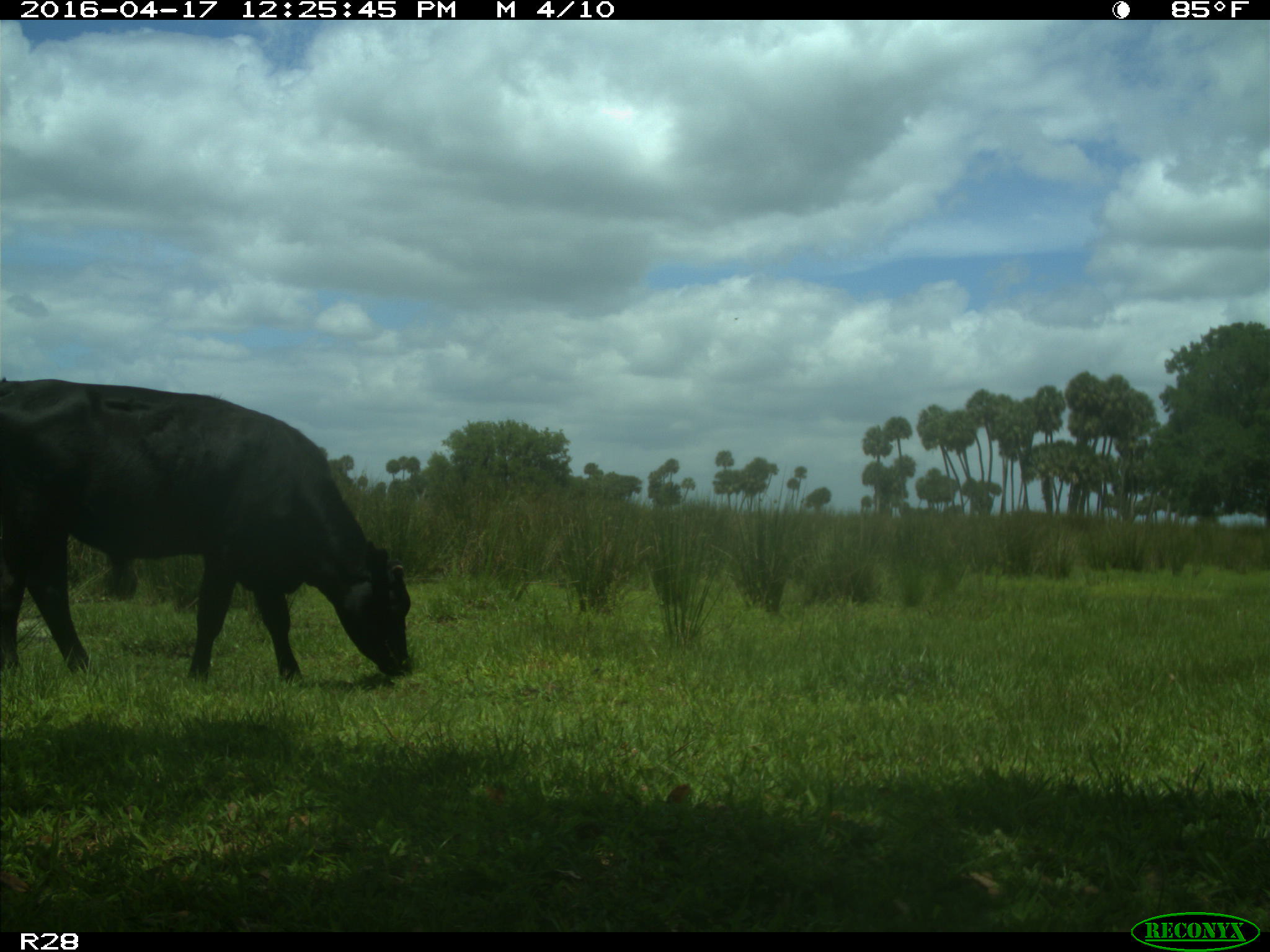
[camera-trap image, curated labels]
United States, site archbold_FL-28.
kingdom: Animalia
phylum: Chordata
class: Mammalia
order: Artiodactyla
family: Bovidae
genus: Bos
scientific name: Bos taurus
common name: domestic cow